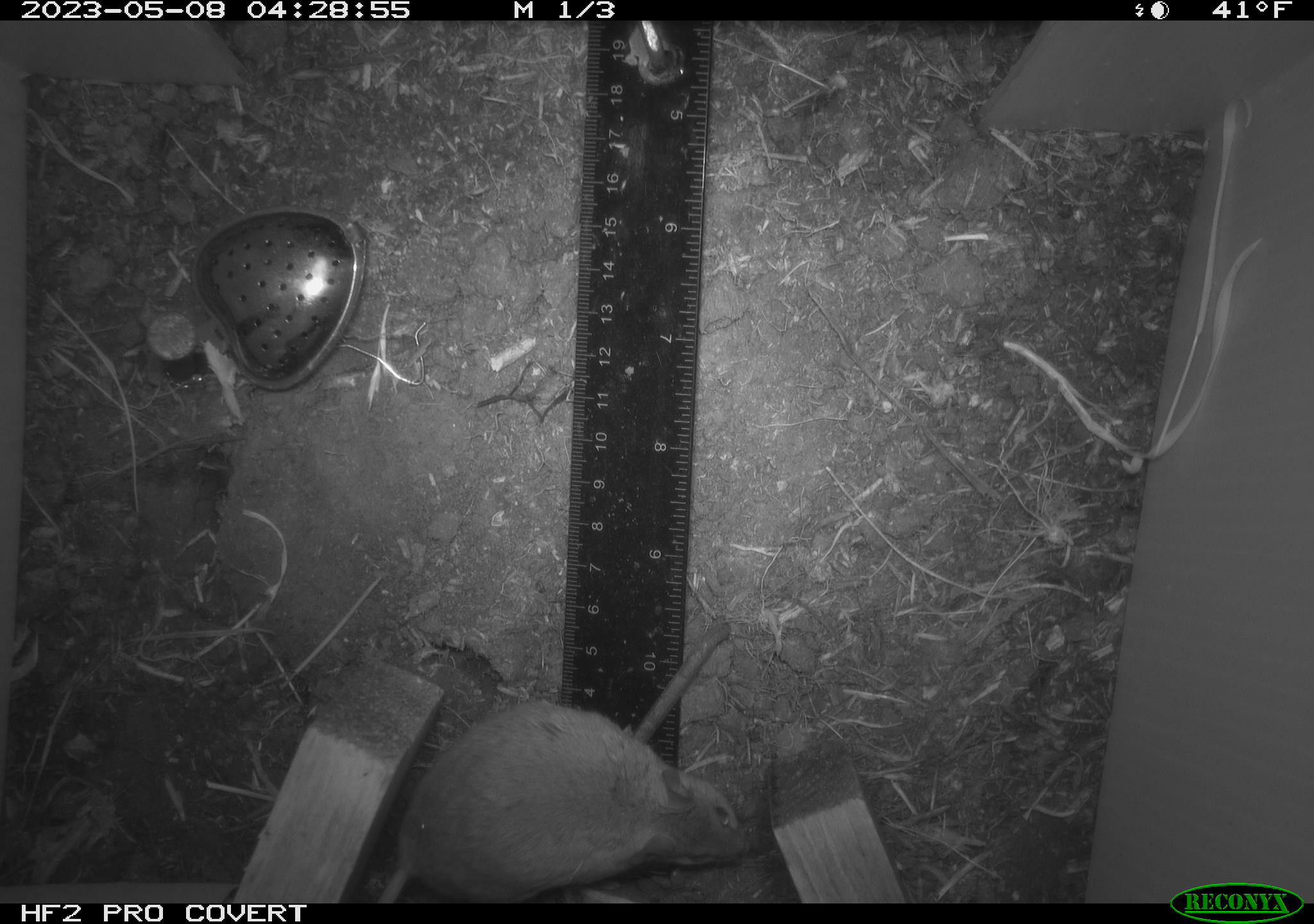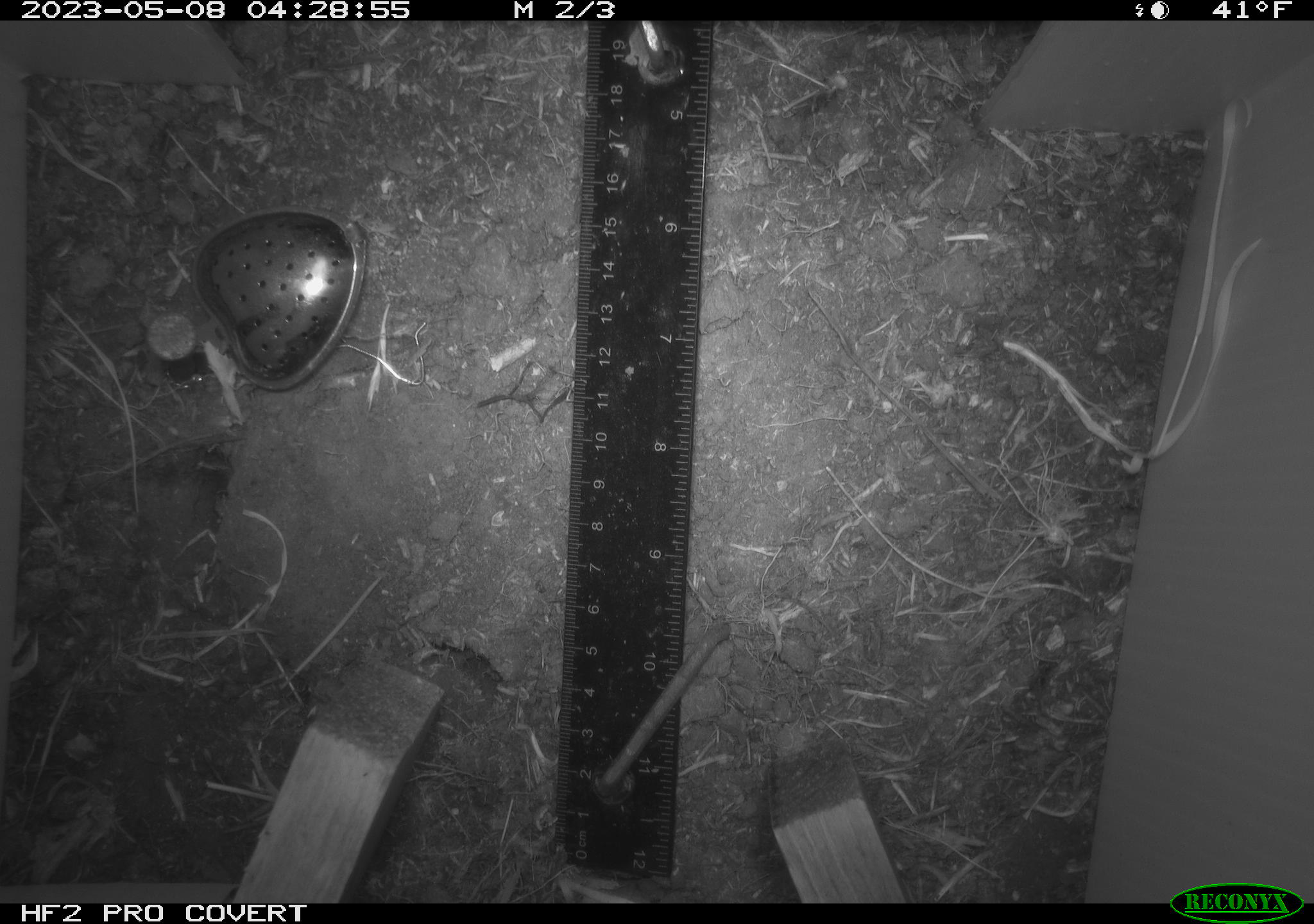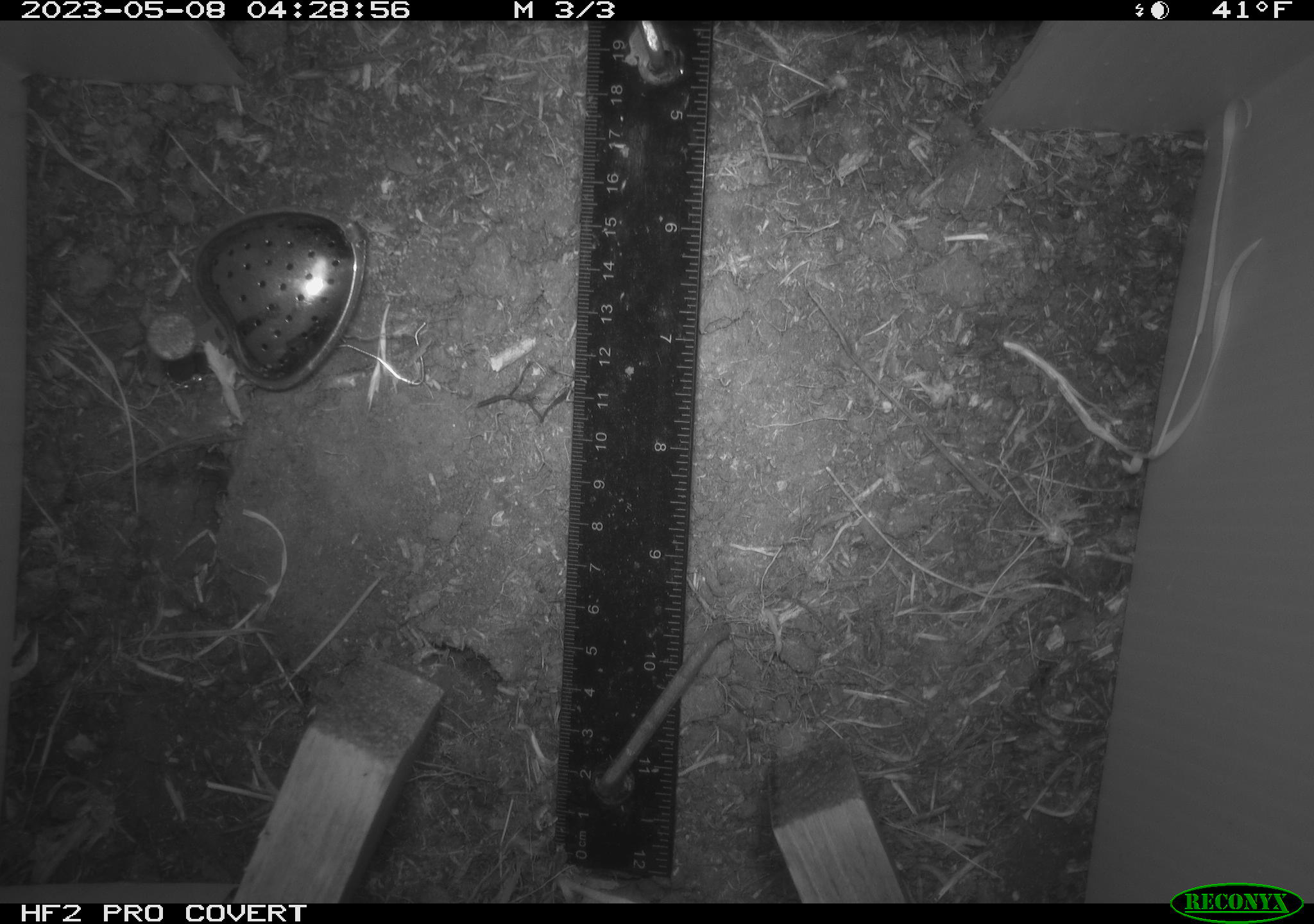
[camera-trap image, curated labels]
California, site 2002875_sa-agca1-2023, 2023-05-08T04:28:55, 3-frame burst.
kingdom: Animalia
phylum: Chordata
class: Mammalia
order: Rodentia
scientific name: Rodentia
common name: mouse species